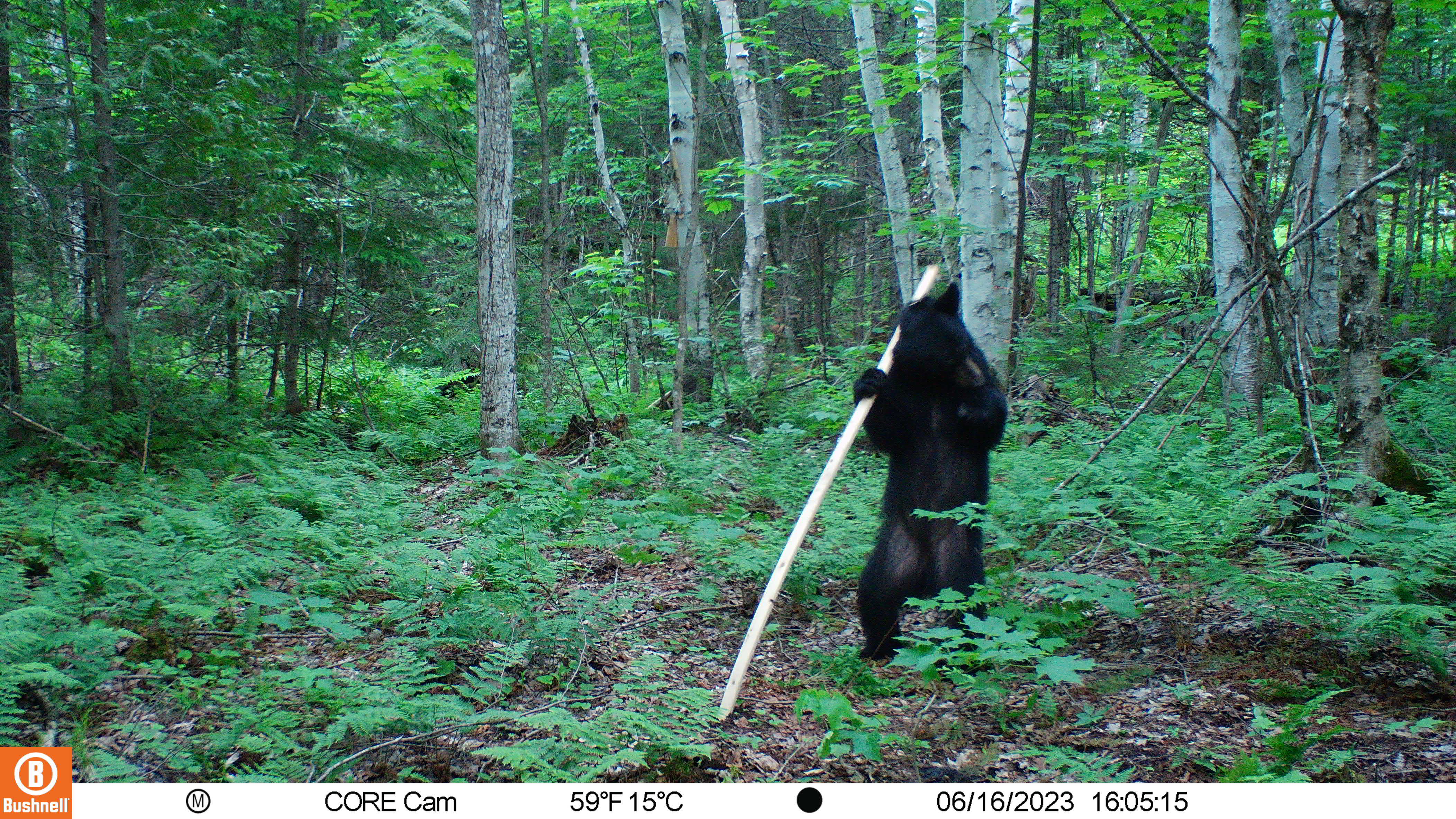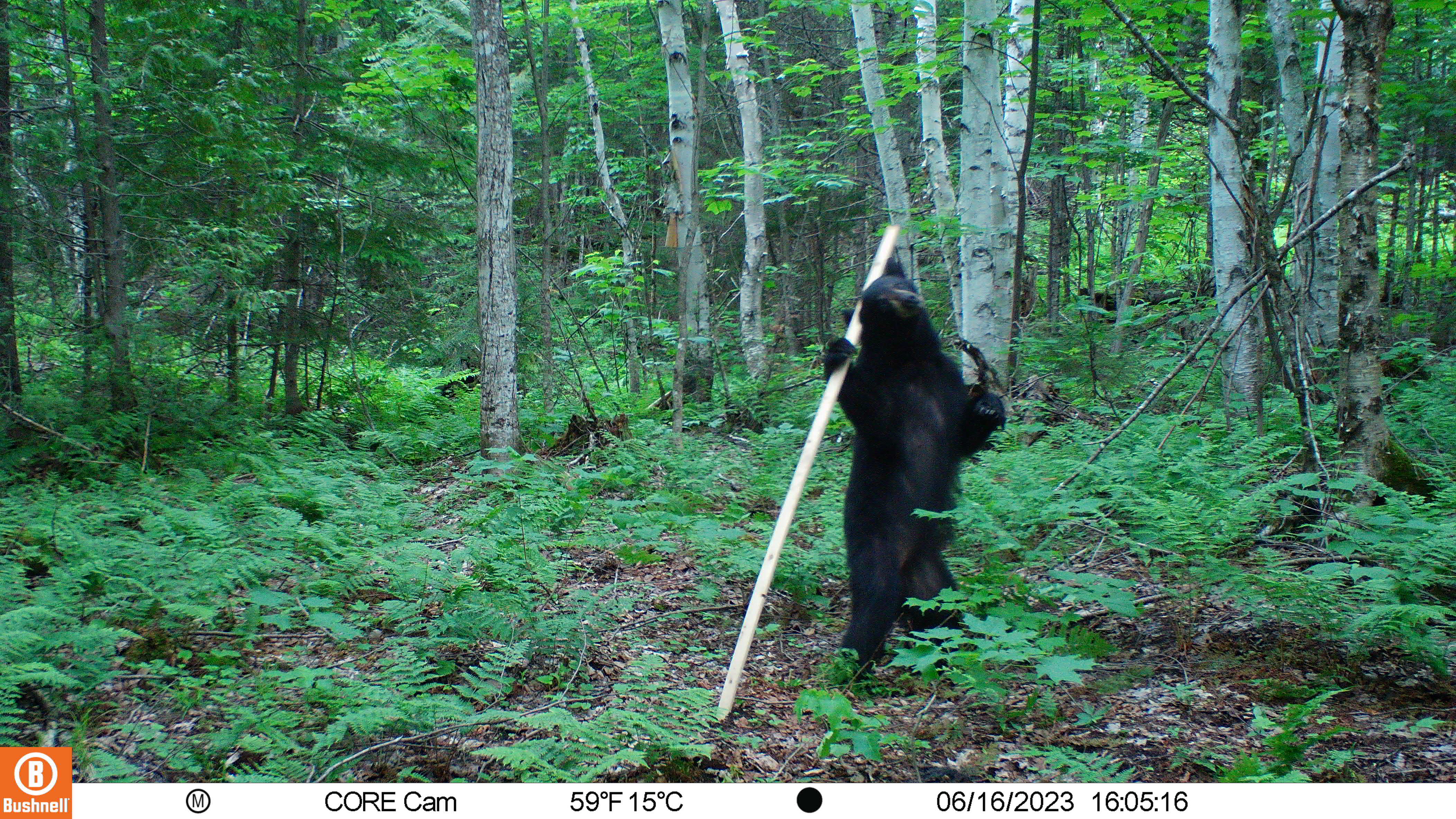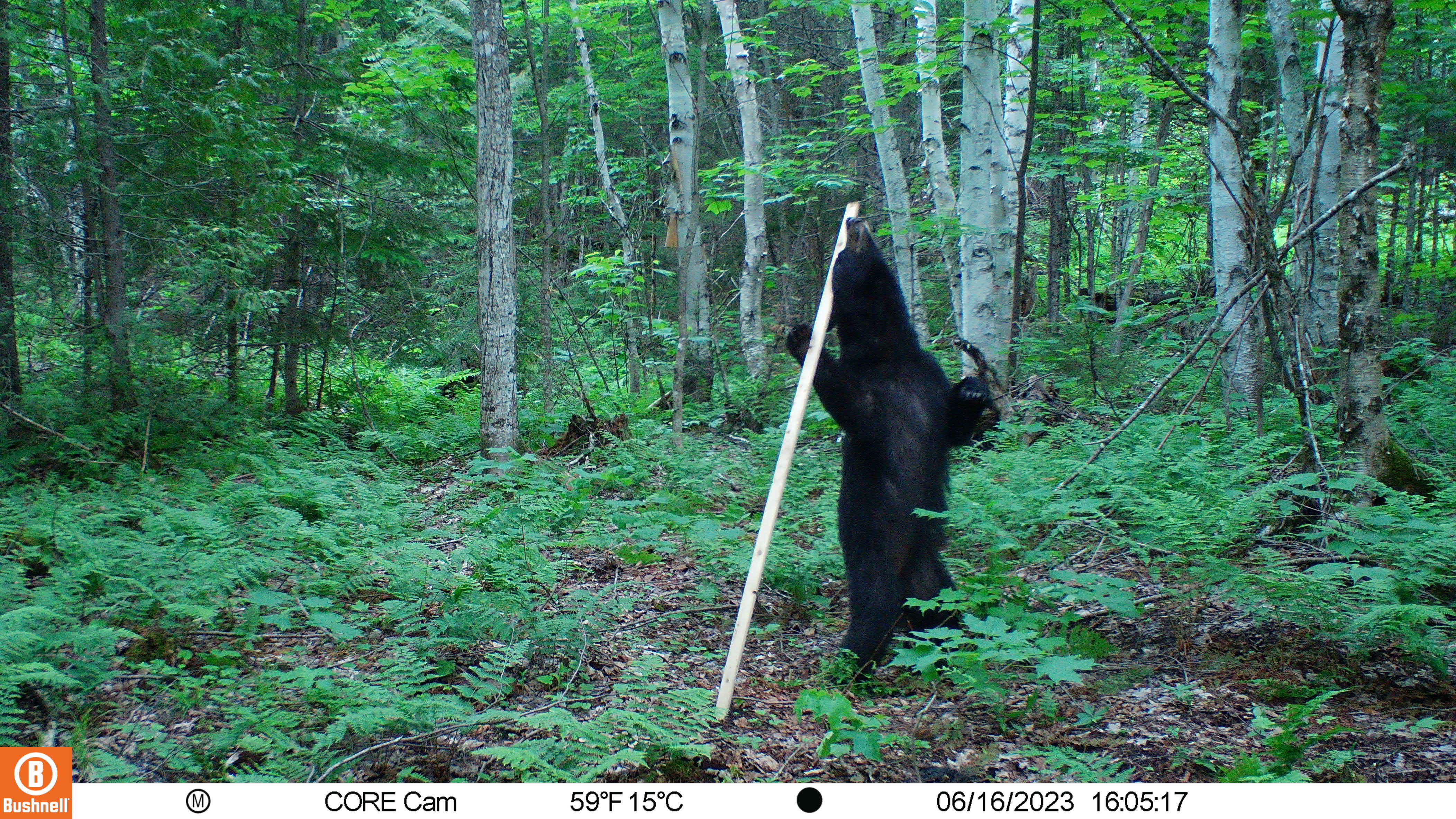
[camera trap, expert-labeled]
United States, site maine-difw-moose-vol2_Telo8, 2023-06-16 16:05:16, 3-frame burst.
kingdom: Animalia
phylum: Chordata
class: Mammalia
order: Carnivora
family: Ursidae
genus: Ursus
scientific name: Ursus americanus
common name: black bear